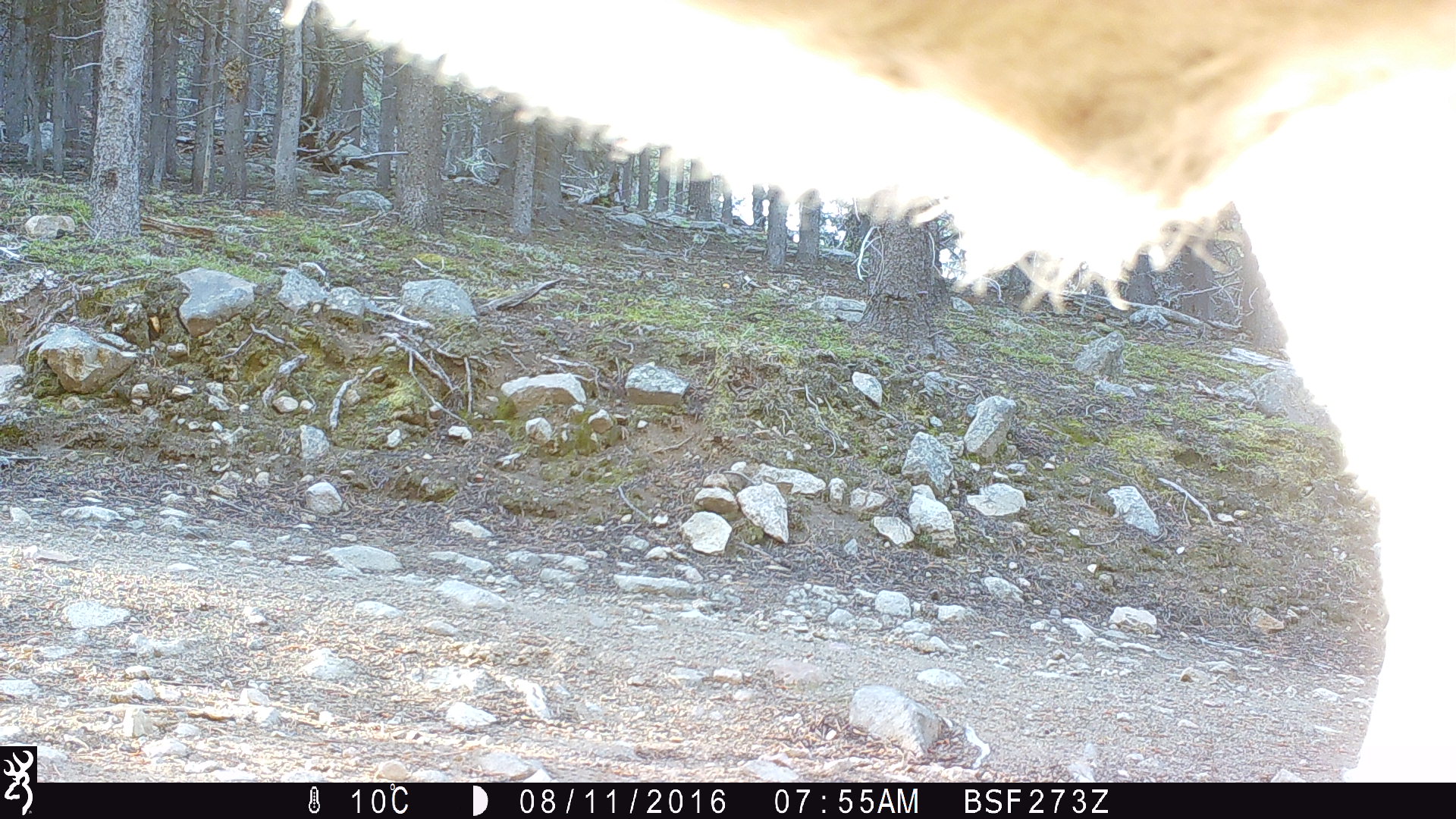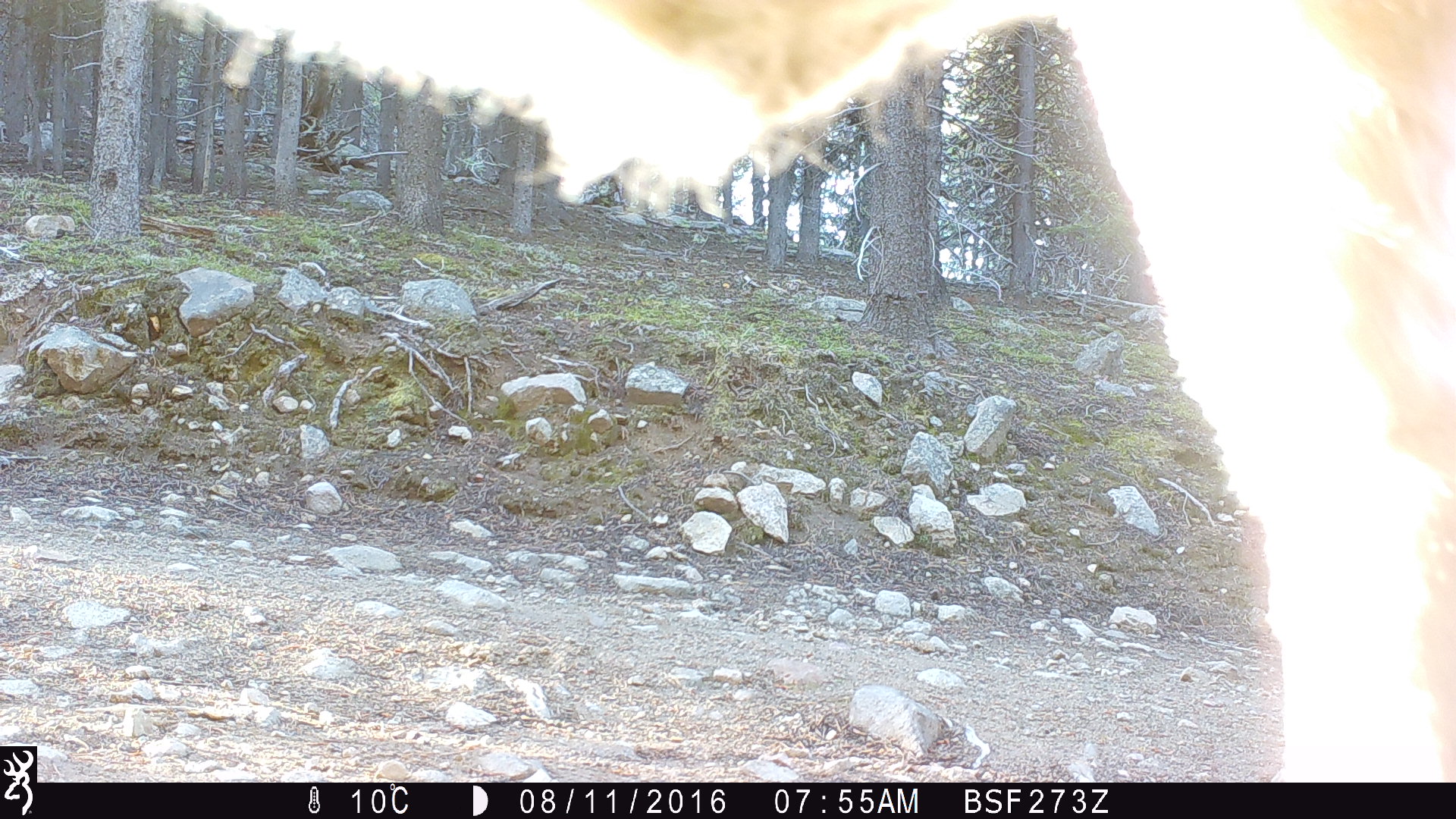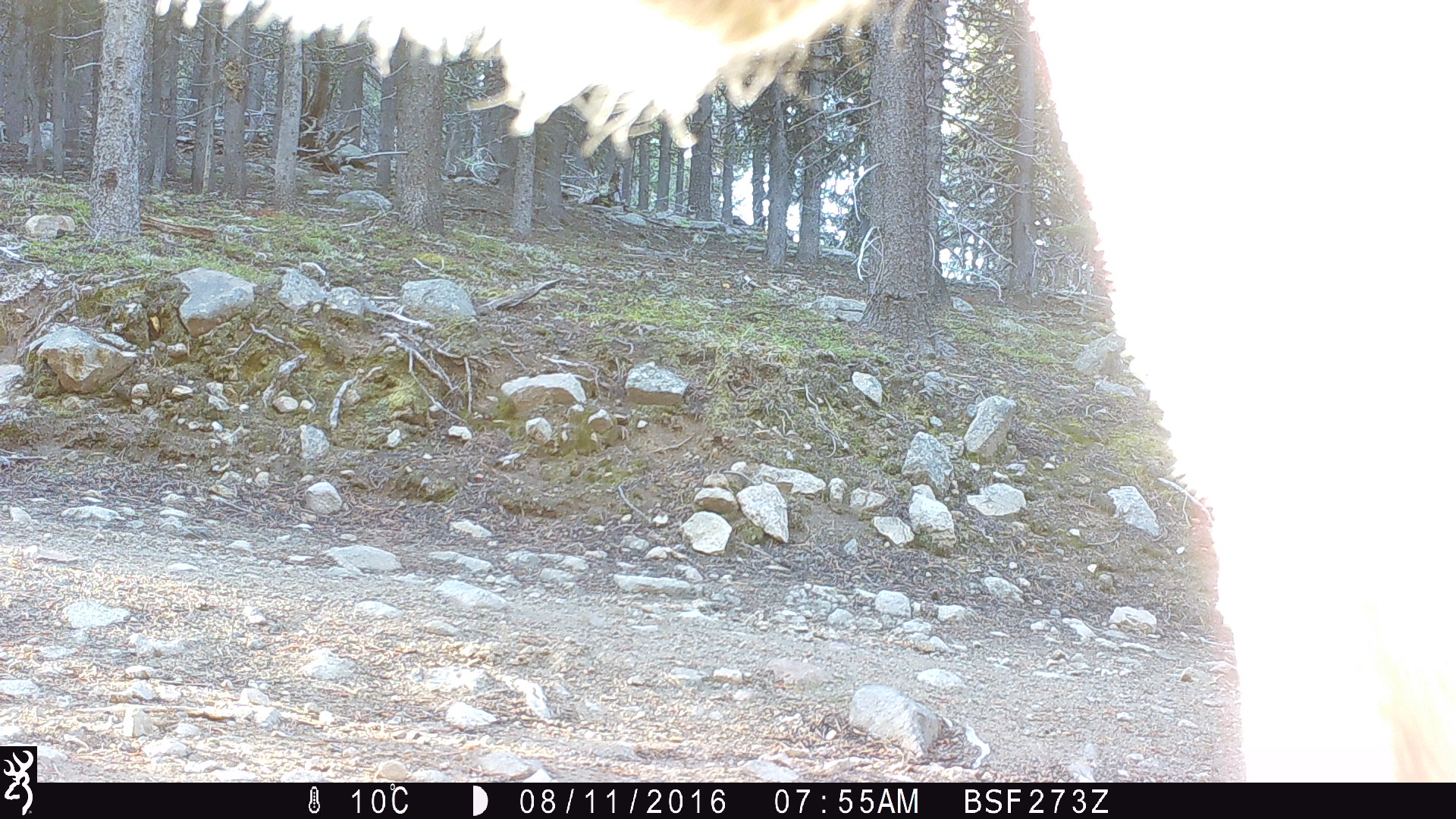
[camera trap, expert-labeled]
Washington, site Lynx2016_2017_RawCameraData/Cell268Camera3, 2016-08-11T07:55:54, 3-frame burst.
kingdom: Animalia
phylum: Chordata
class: Mammalia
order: Artiodactyla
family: Bovidae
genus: Bos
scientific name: Bos taurus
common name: domestic cattle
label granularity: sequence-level